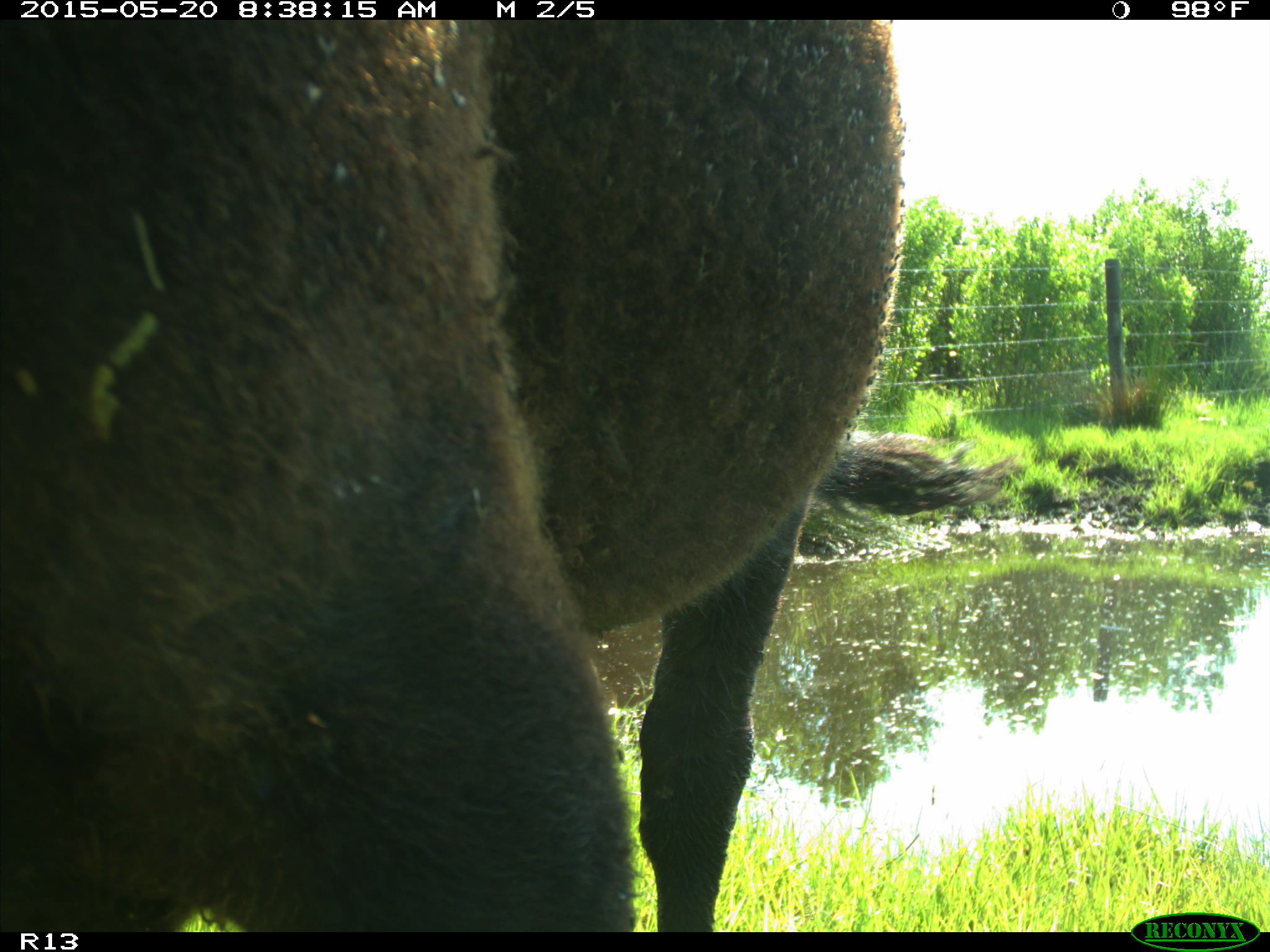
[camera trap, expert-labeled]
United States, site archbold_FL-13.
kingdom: Animalia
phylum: Chordata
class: Mammalia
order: Artiodactyla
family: Bovidae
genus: Bos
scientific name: Bos taurus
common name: domestic cow